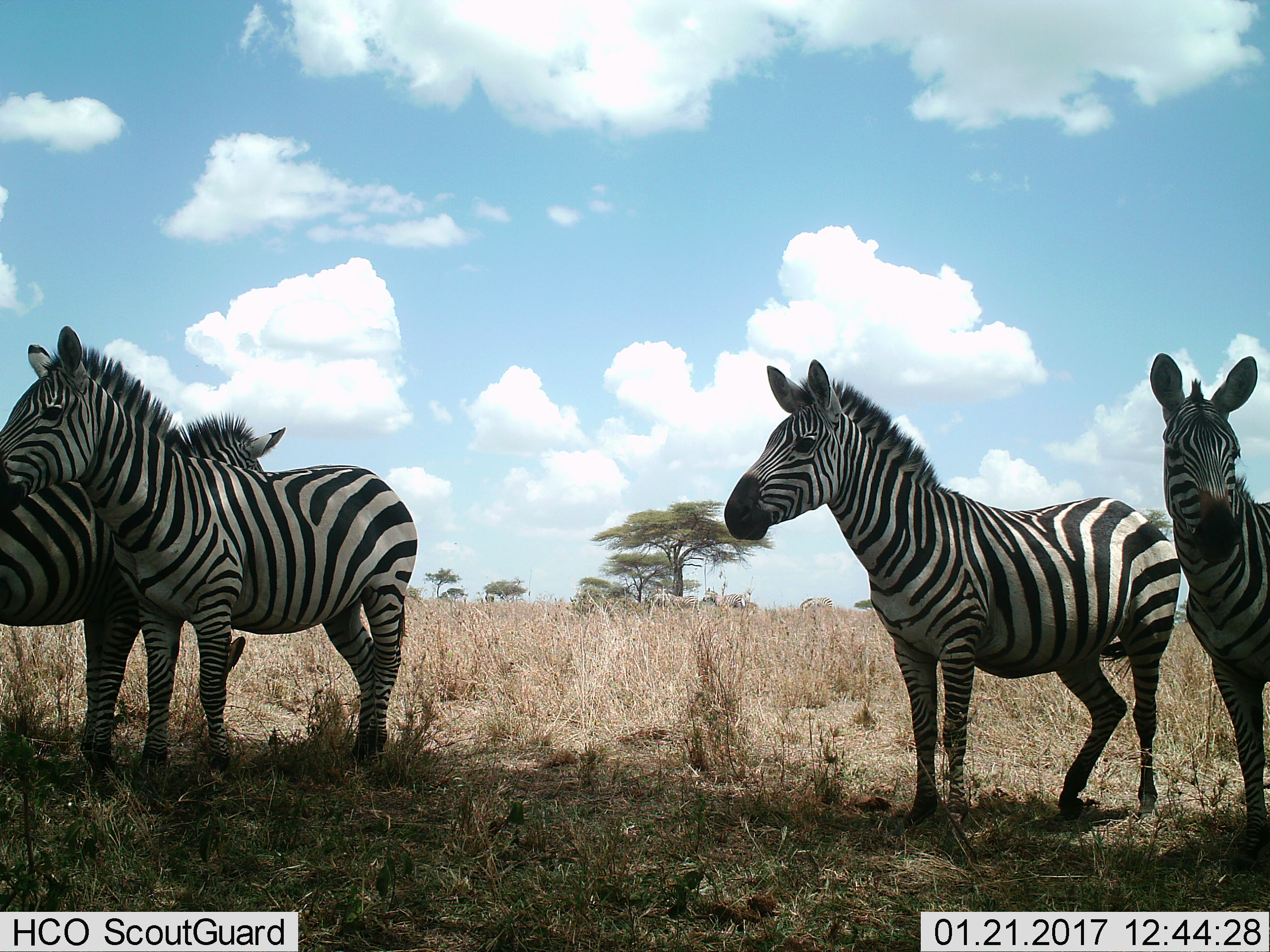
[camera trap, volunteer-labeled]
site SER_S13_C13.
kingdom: Animalia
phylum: Chordata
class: Mammalia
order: Perissodactyla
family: Equidae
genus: Equus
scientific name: Equus quagga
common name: plains zebra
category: zebraplains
Zebraplains (plains zebra) (Equus quagga), count 4. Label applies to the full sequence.